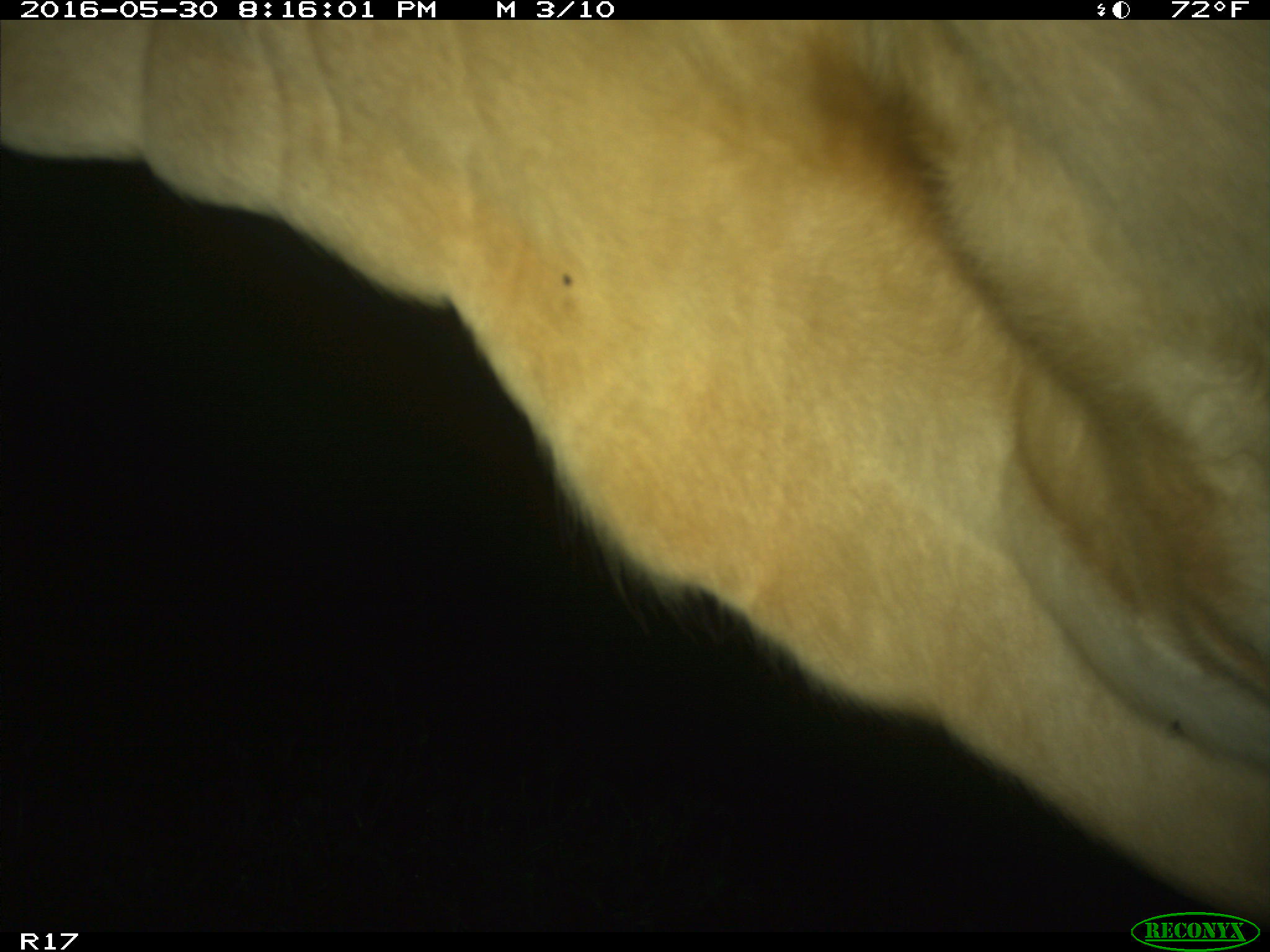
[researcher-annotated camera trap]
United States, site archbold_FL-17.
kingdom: Animalia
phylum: Chordata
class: Mammalia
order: Artiodactyla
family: Bovidae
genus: Bos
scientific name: Bos taurus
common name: domestic cow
Bos taurus (domestic cow).